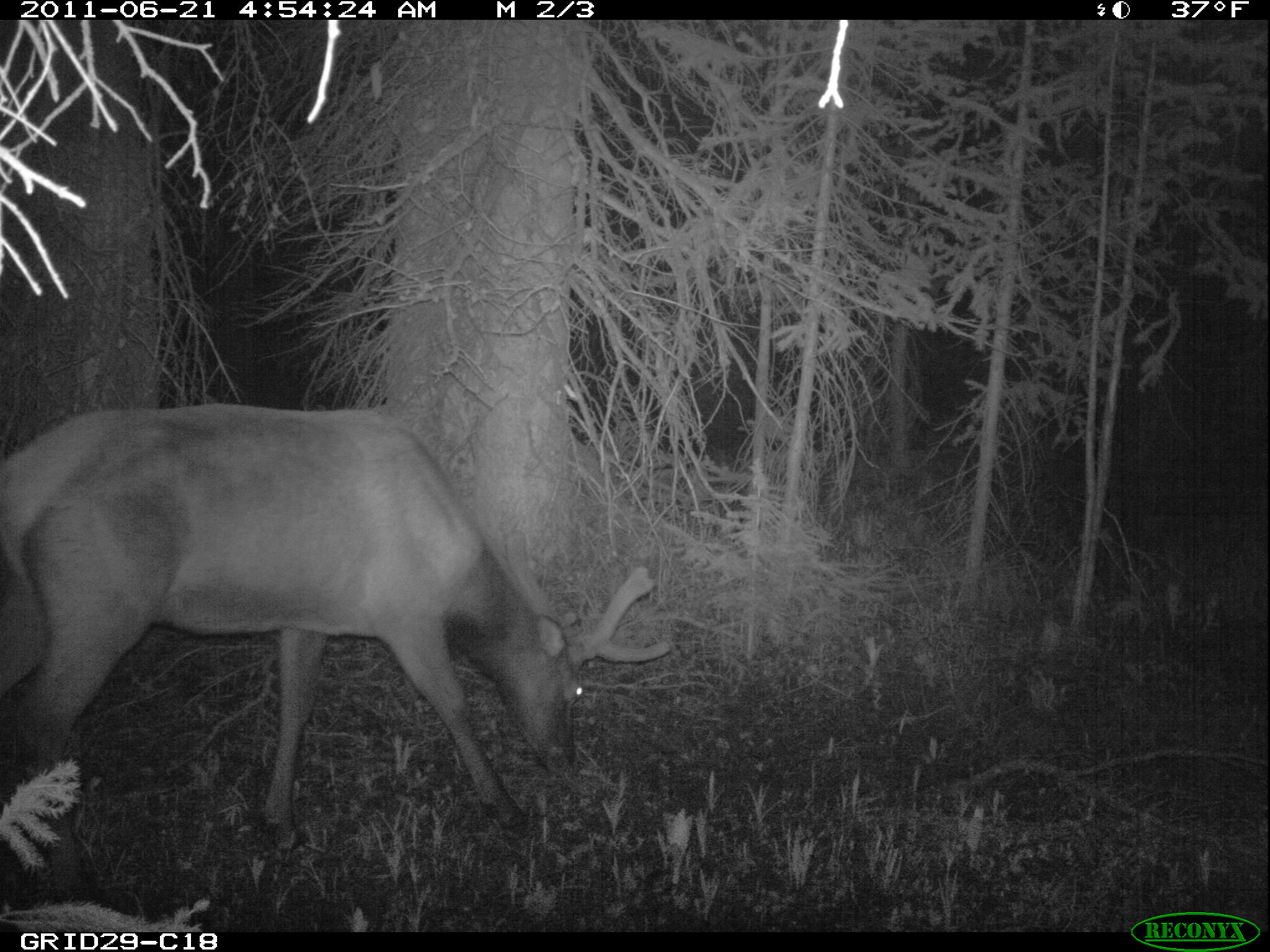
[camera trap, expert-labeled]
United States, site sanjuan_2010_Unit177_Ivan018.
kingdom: Animalia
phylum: Chordata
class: Mammalia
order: Artiodactyla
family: Cervidae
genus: Cervus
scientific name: Cervus elaphus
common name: red deer